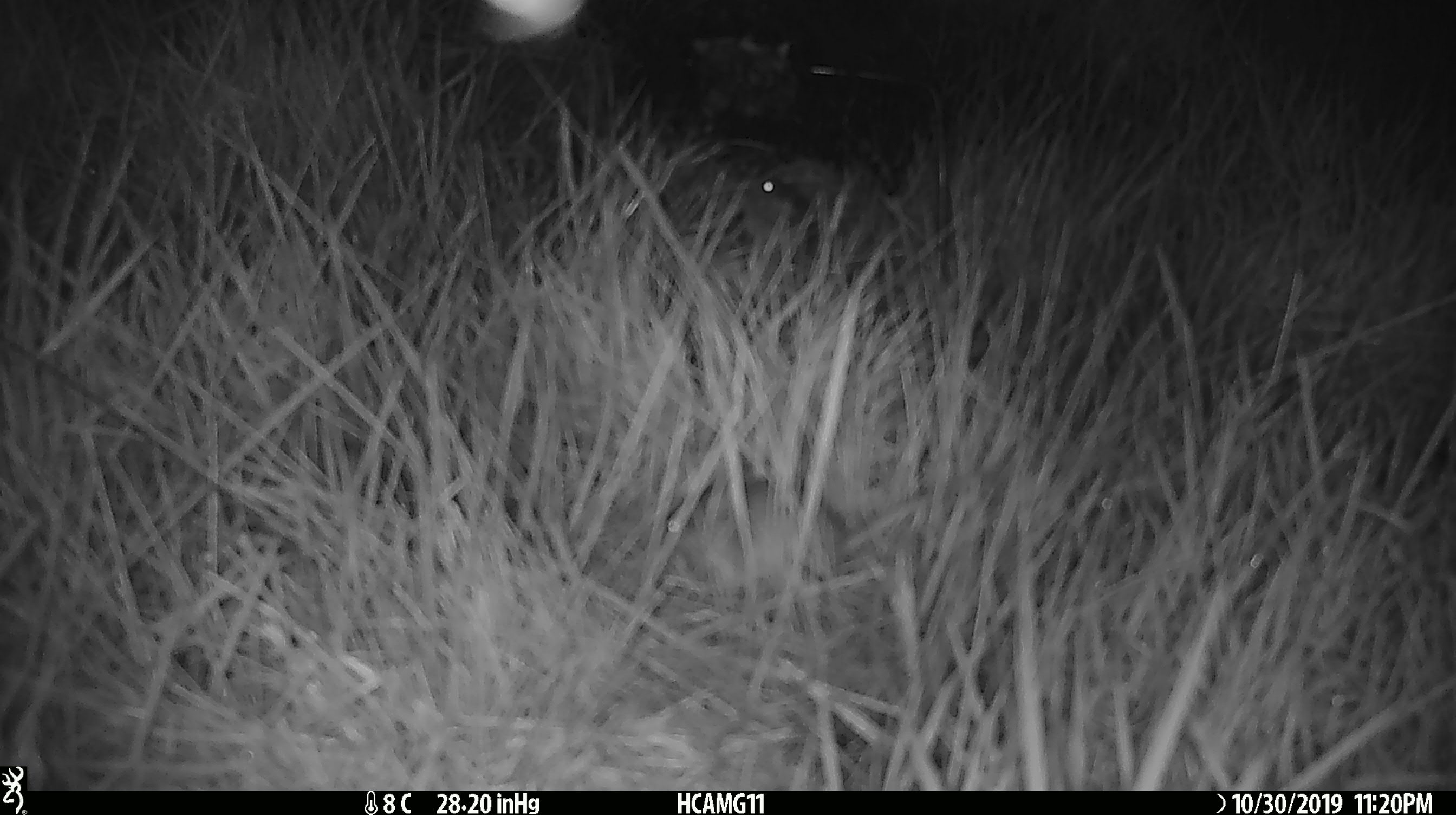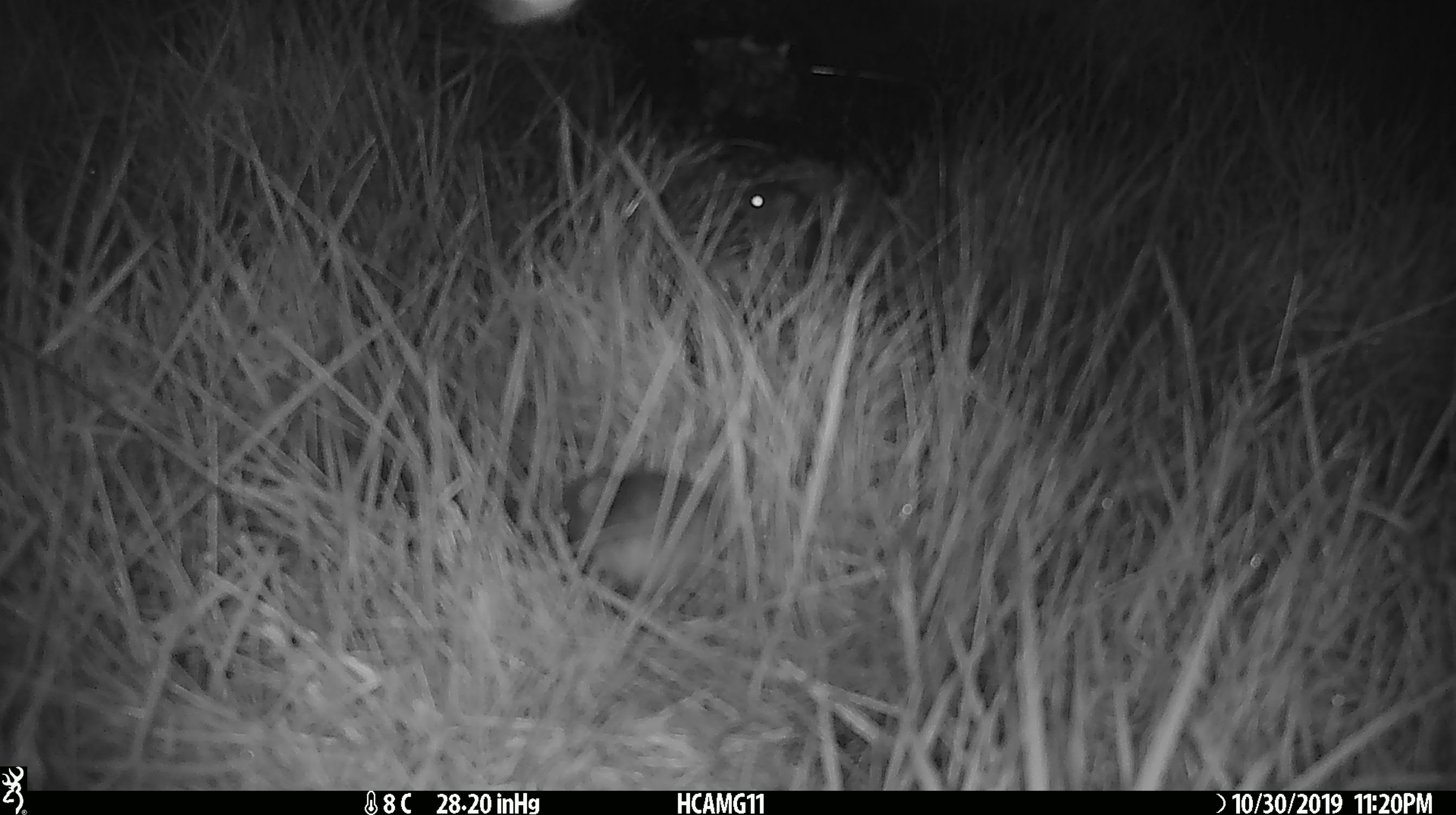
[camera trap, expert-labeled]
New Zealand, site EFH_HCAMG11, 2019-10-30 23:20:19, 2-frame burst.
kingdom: Animalia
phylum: Chordata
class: Mammalia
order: Rodentia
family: Muridae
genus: Mus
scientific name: Mus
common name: mouse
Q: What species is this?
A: Mouse (Mus).